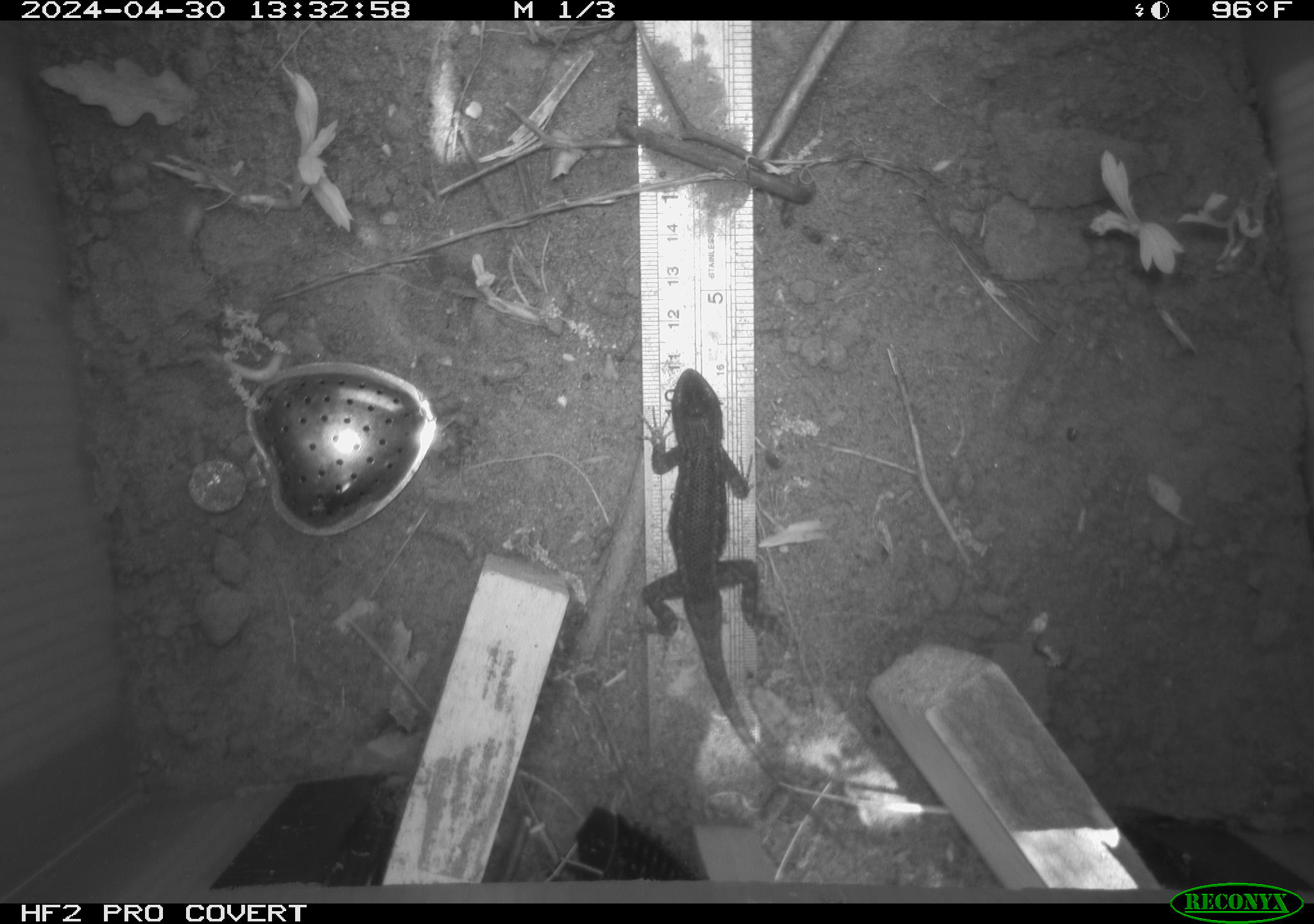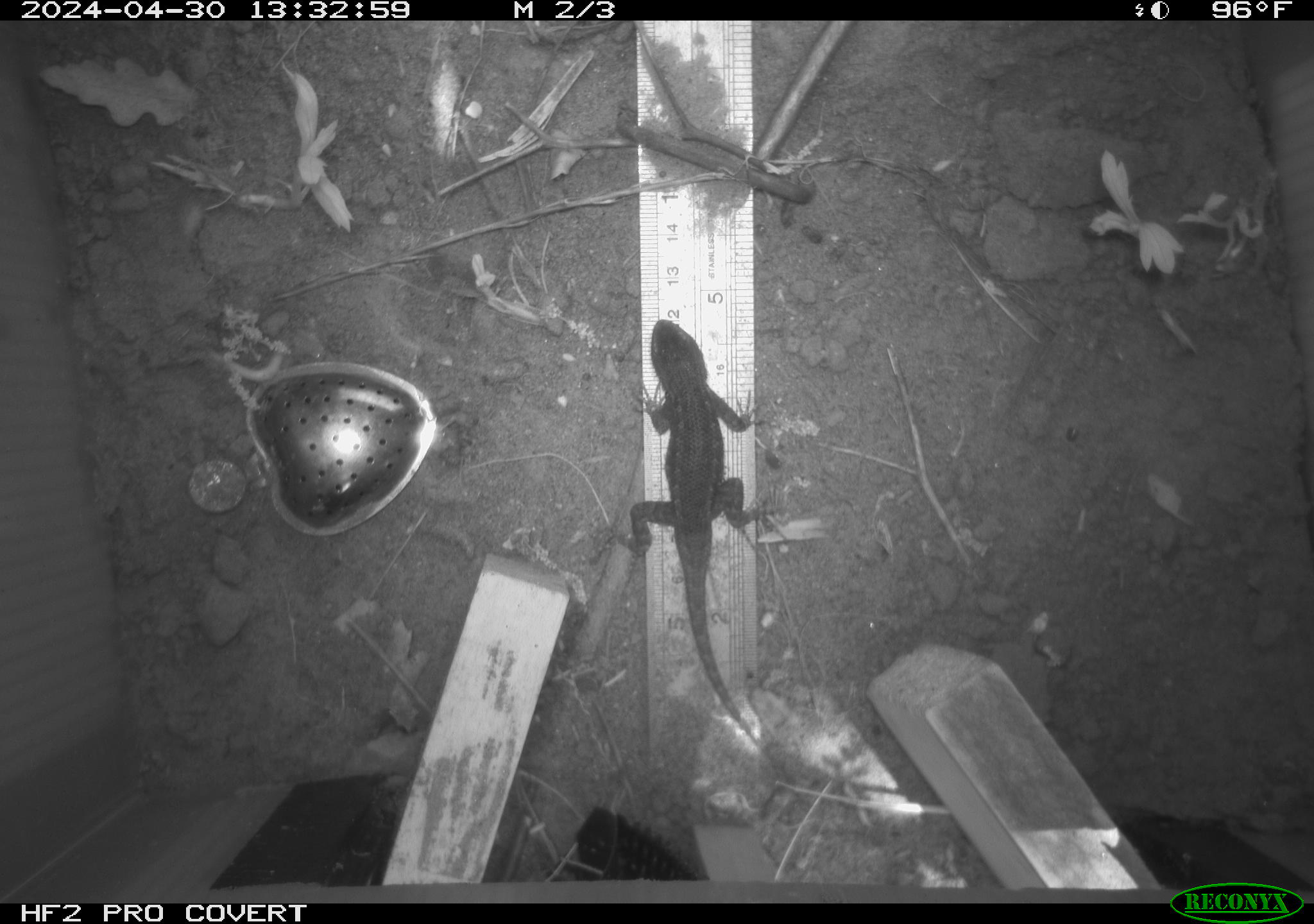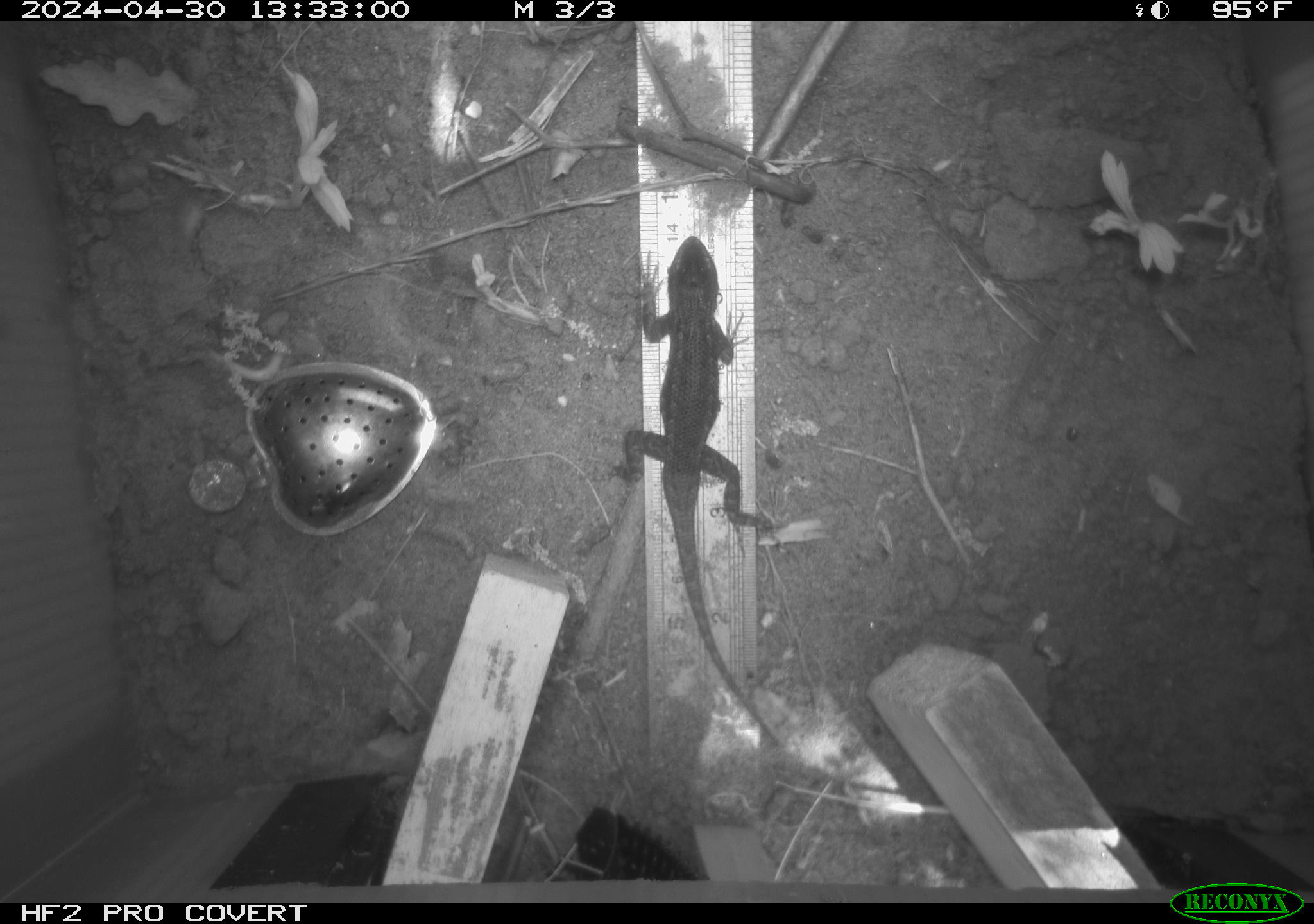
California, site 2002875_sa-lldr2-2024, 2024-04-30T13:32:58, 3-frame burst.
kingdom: Animalia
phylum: Chordata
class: Reptilia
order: Squamata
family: Phrynosomatidae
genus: Sceloporus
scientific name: Sceloporus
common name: spiny lizards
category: sceloporus species